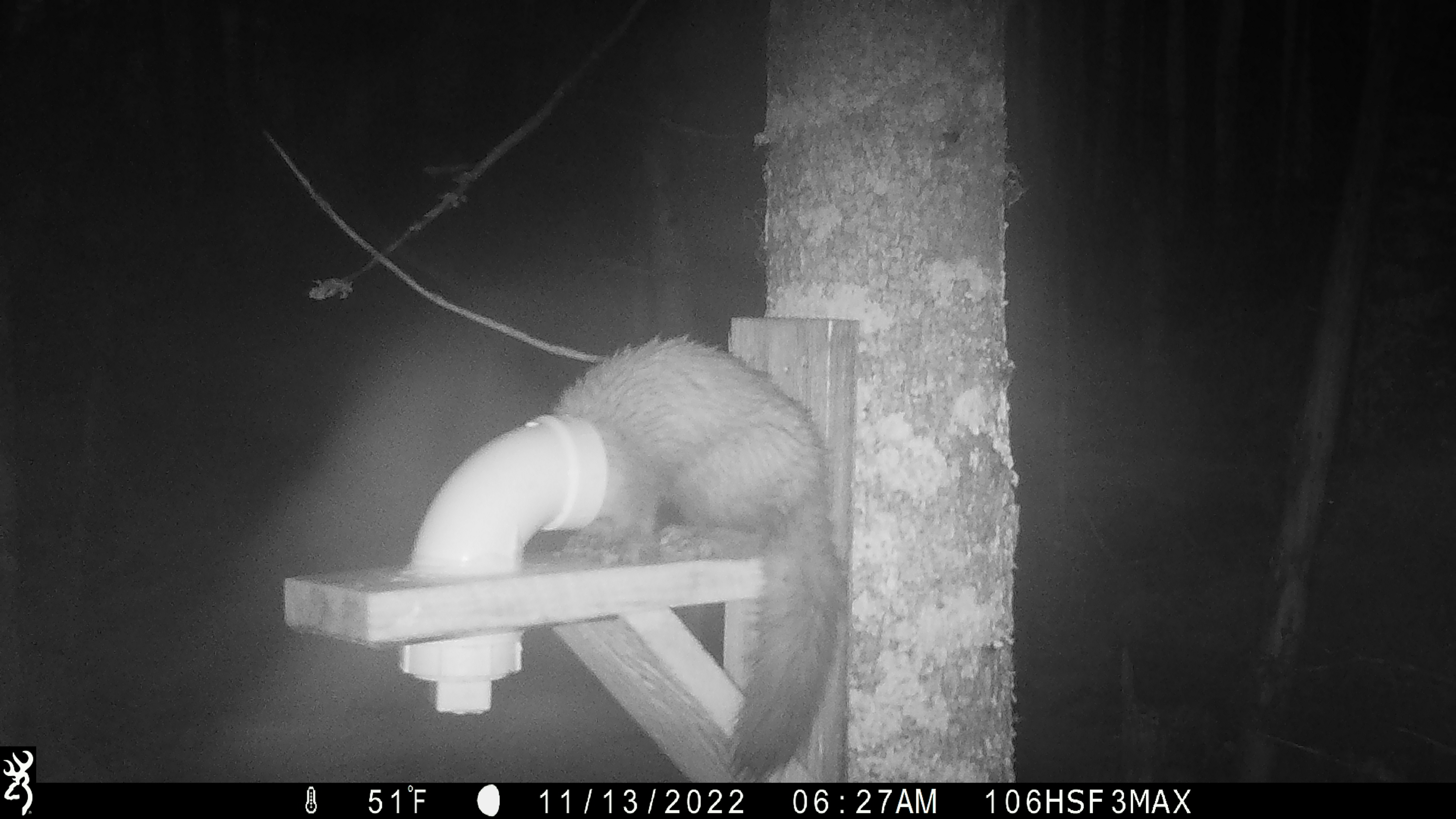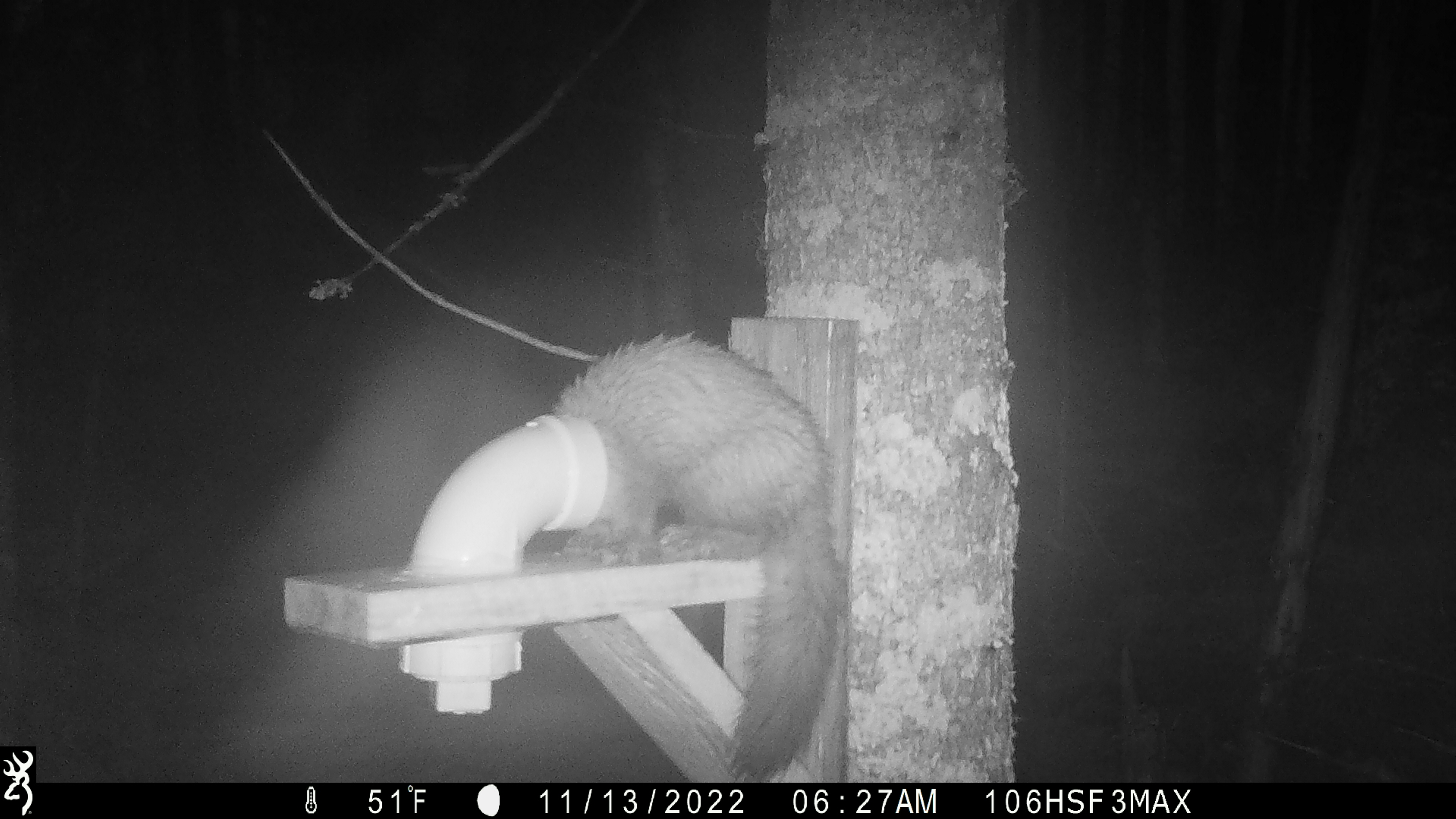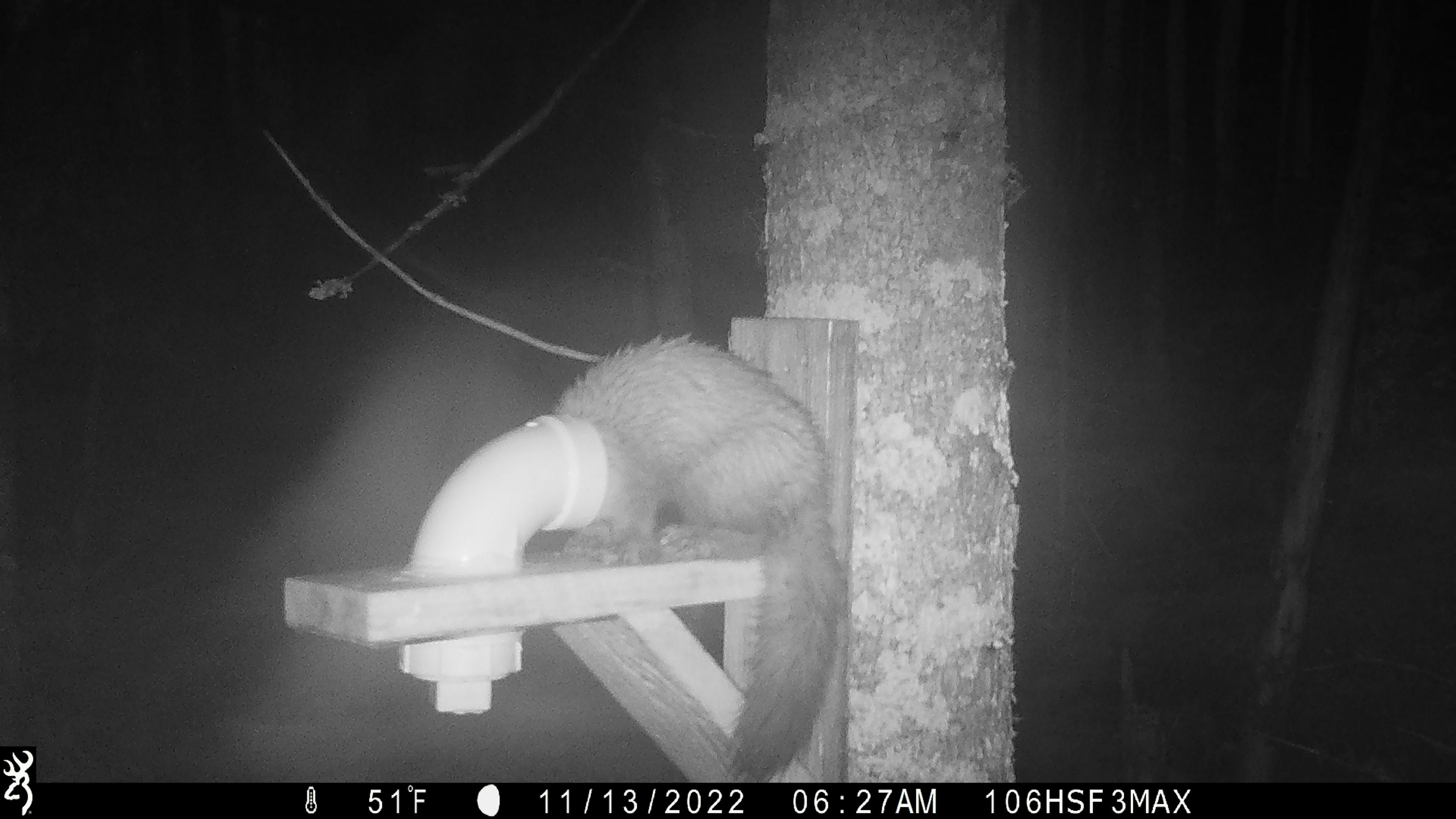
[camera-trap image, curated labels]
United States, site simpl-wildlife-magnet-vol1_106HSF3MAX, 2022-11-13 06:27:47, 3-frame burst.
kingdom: Animalia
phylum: Chordata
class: Mammalia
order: Carnivora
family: Mustelidae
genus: Martes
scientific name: Martes americana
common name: american marten